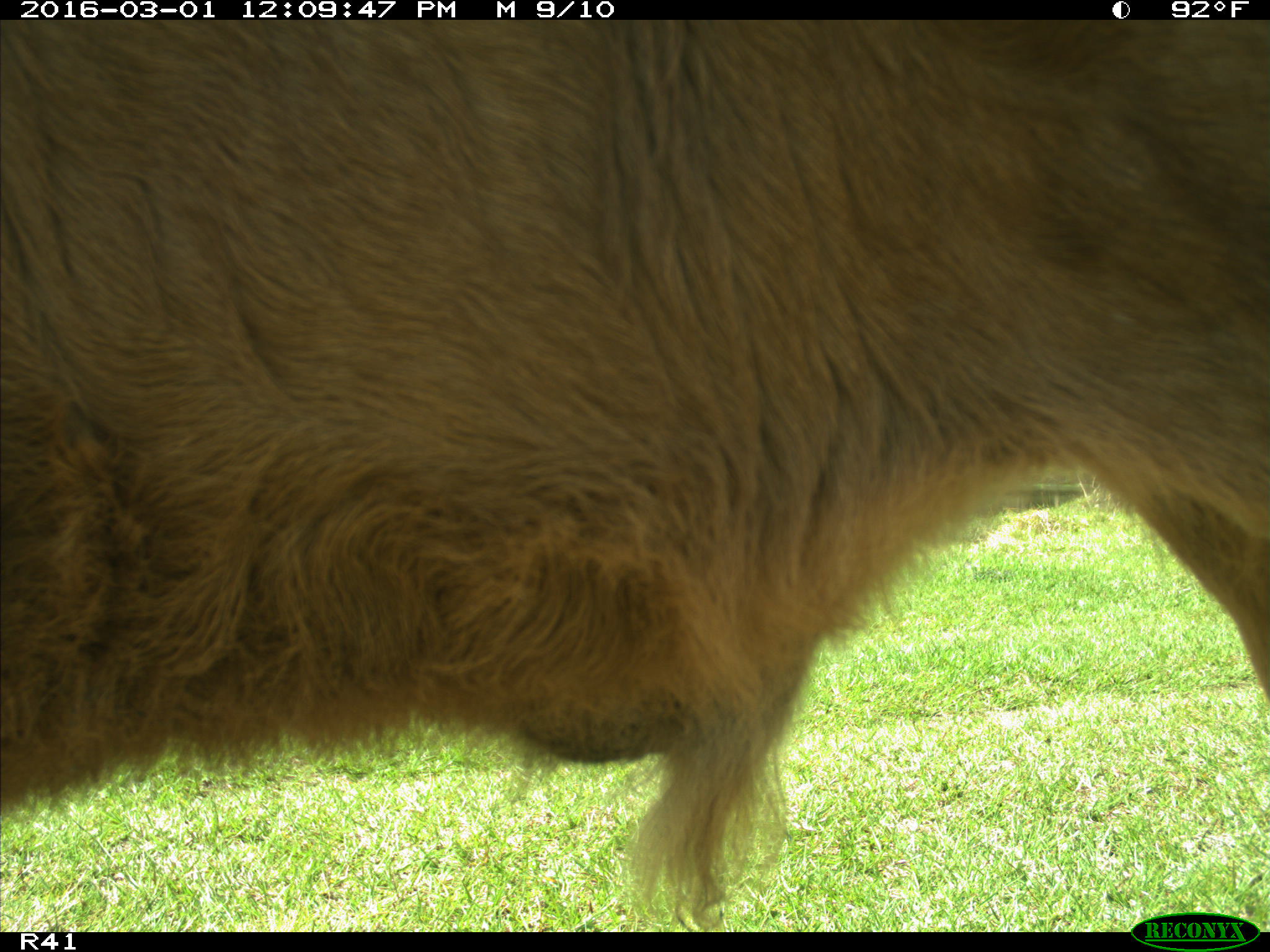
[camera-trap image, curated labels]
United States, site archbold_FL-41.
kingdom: Animalia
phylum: Chordata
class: Mammalia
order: Artiodactyla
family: Bovidae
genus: Bos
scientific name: Bos taurus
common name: domestic cow